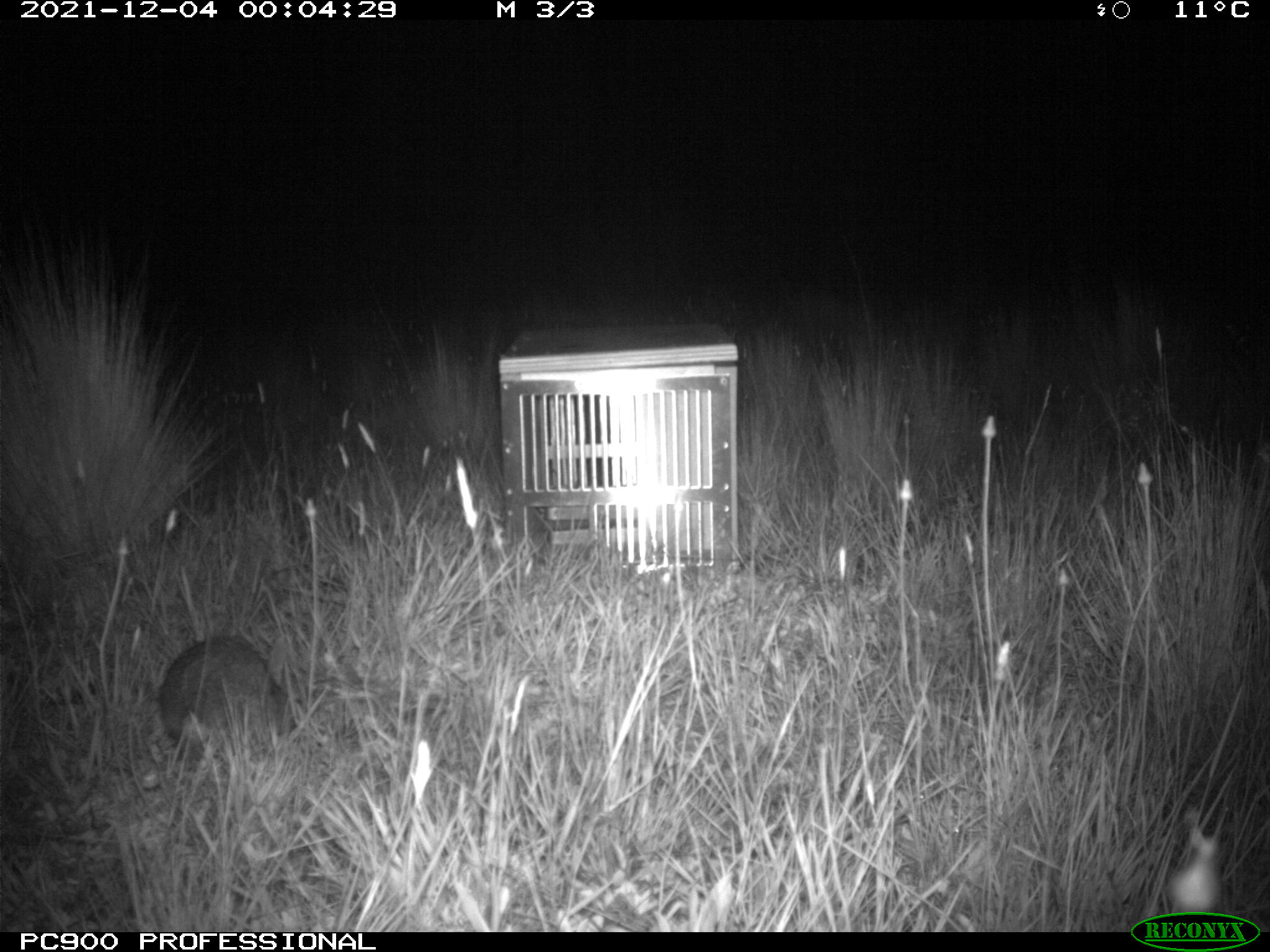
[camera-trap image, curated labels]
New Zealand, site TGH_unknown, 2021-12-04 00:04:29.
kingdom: Animalia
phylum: Chordata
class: Mammalia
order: Lagomorpha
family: Leporidae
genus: Oryctolagus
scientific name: Oryctolagus cuniculus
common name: european rabbit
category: rabbit